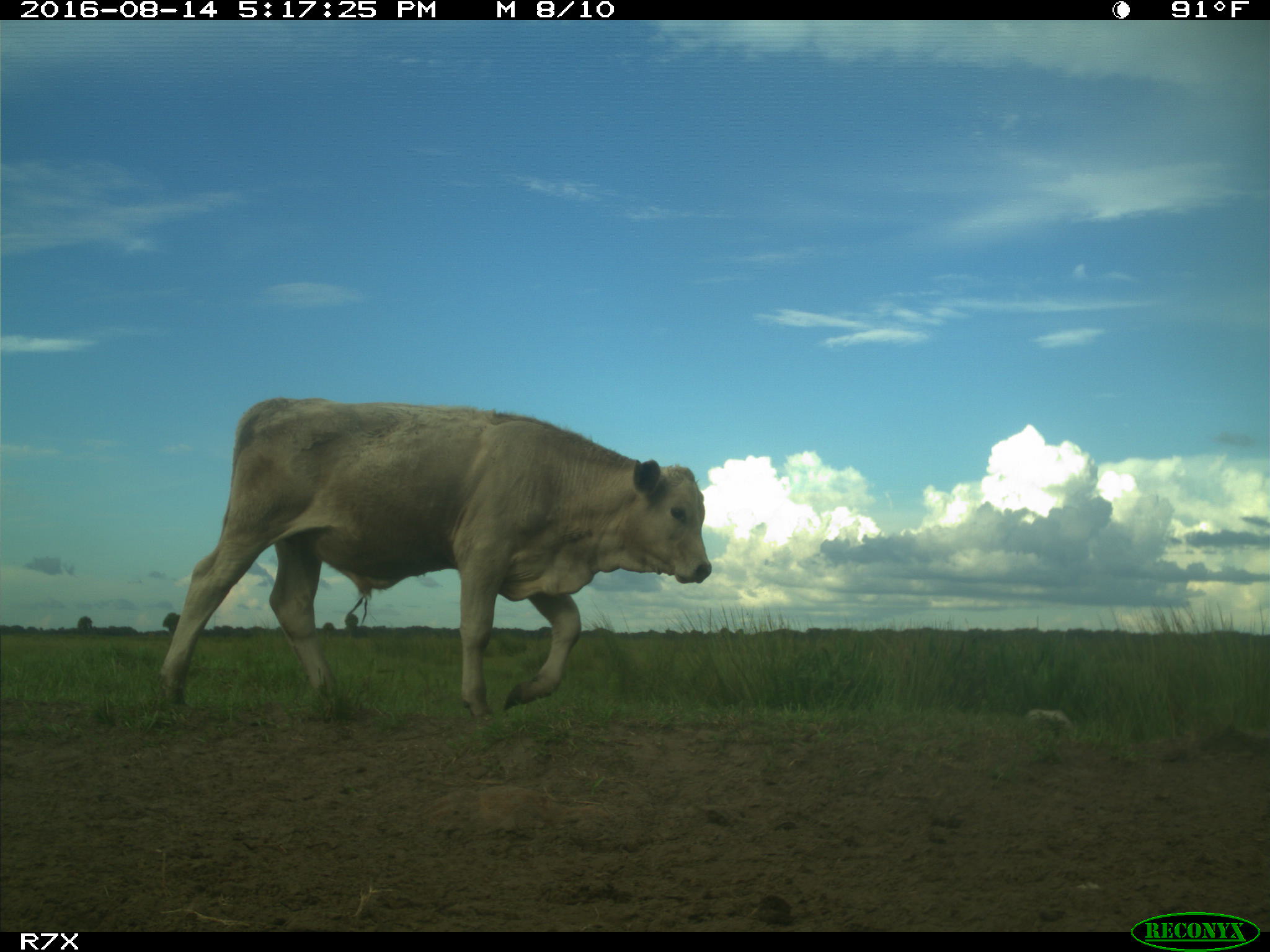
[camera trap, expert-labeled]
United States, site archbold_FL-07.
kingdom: Animalia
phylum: Chordata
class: Mammalia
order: Artiodactyla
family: Bovidae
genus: Bos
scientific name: Bos taurus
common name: domestic cow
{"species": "Bos taurus (domestic cow)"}